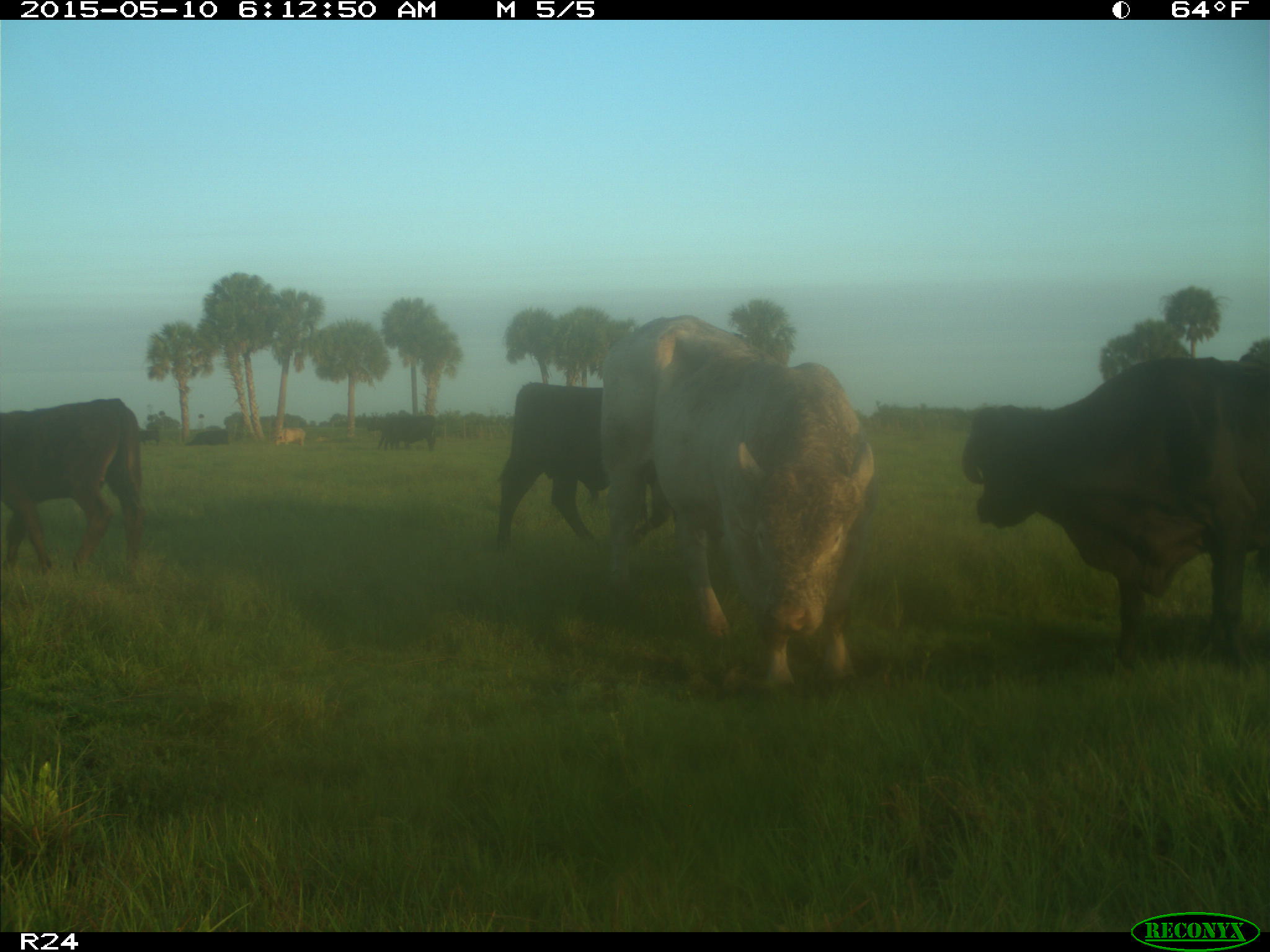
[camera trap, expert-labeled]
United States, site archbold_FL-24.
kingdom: Animalia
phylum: Chordata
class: Mammalia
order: Artiodactyla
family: Bovidae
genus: Bos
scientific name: Bos taurus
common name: domestic cow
Bos taurus (domestic cow).